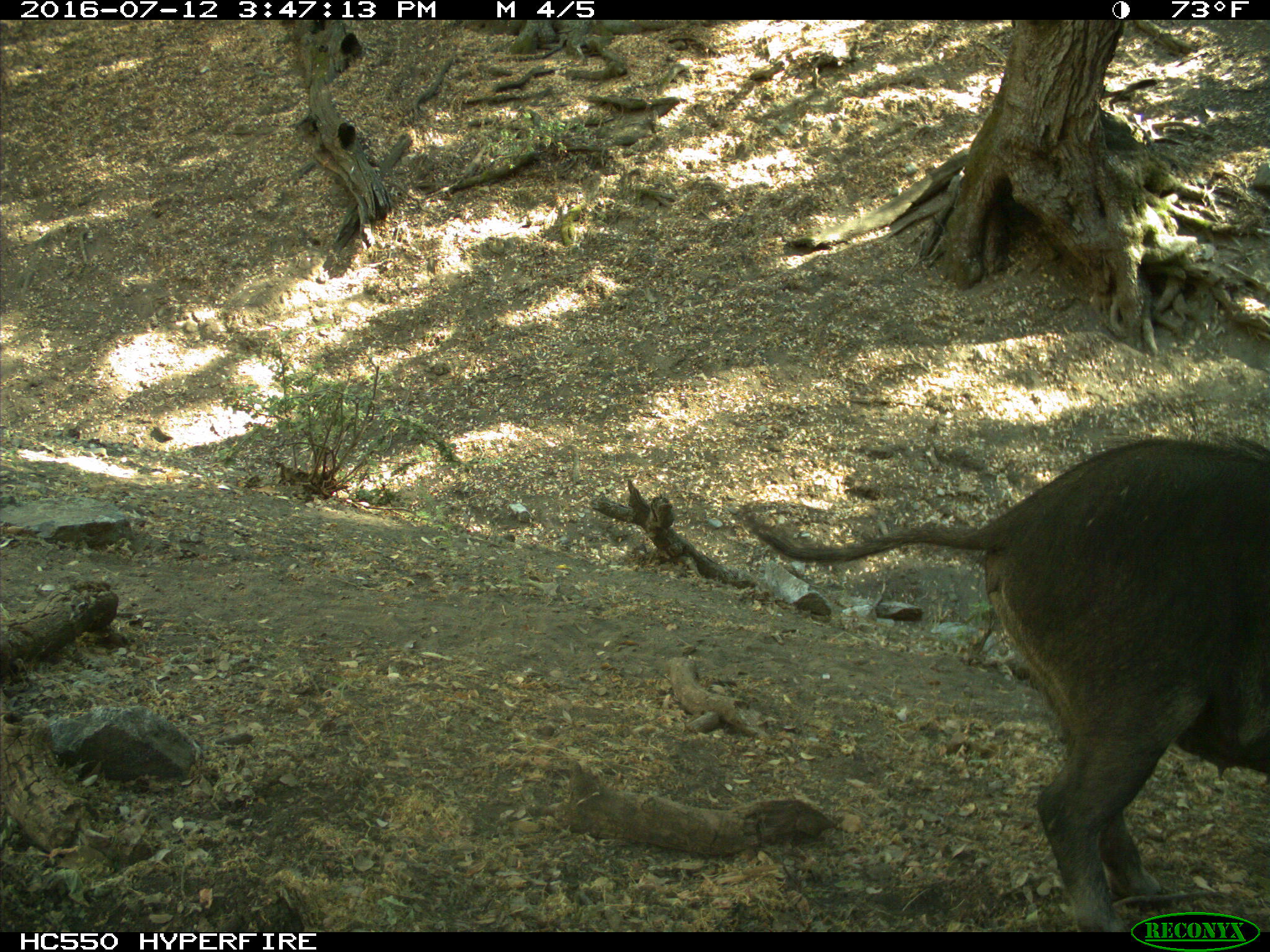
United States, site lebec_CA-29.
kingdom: Animalia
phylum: Chordata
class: Mammalia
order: Artiodactyla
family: Suidae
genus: Sus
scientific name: Sus scrofa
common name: wild boar